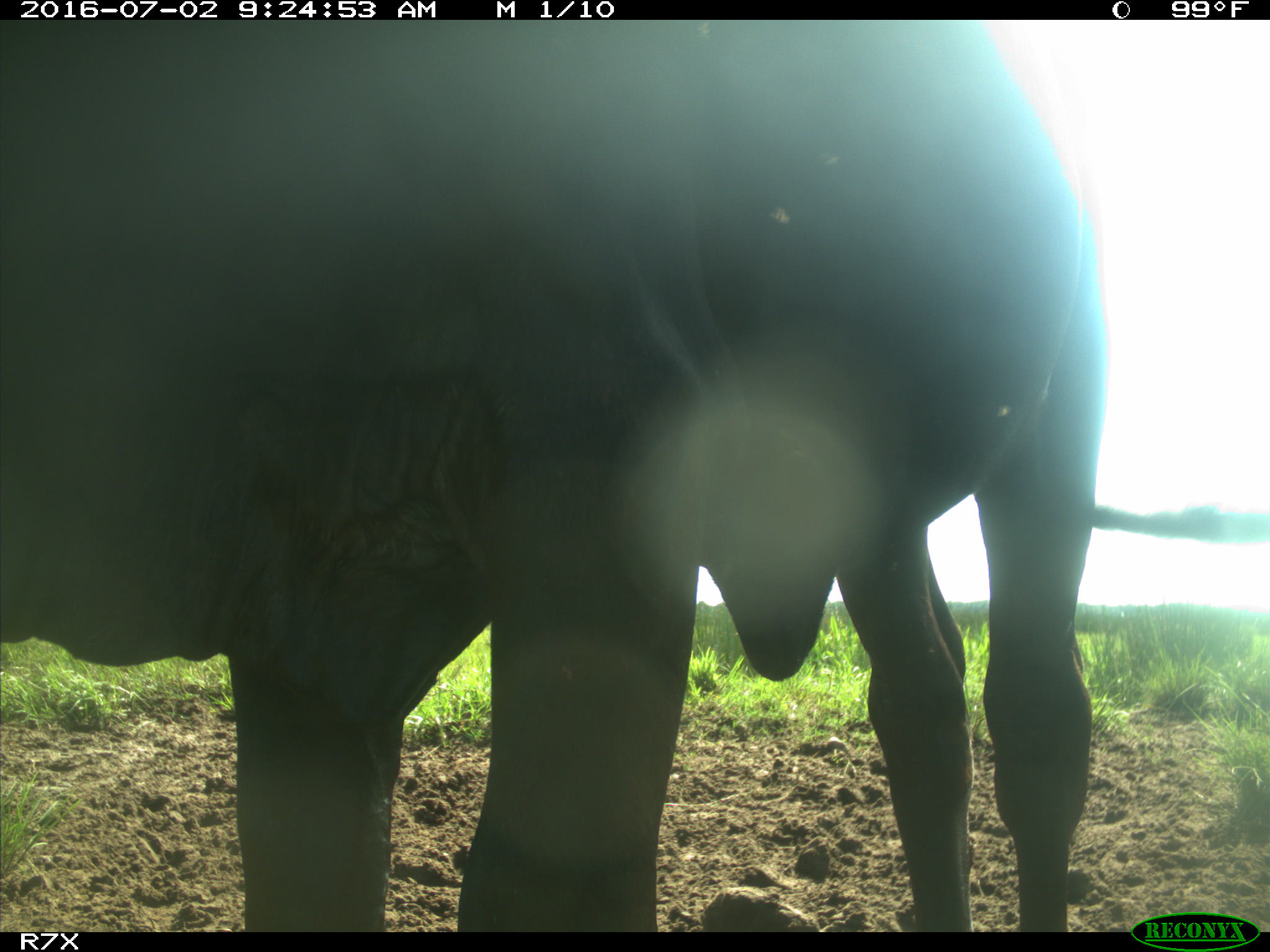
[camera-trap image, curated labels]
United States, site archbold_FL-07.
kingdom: Animalia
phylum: Chordata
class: Mammalia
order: Artiodactyla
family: Bovidae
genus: Bos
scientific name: Bos taurus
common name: domestic cow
Bos taurus (domestic cow).